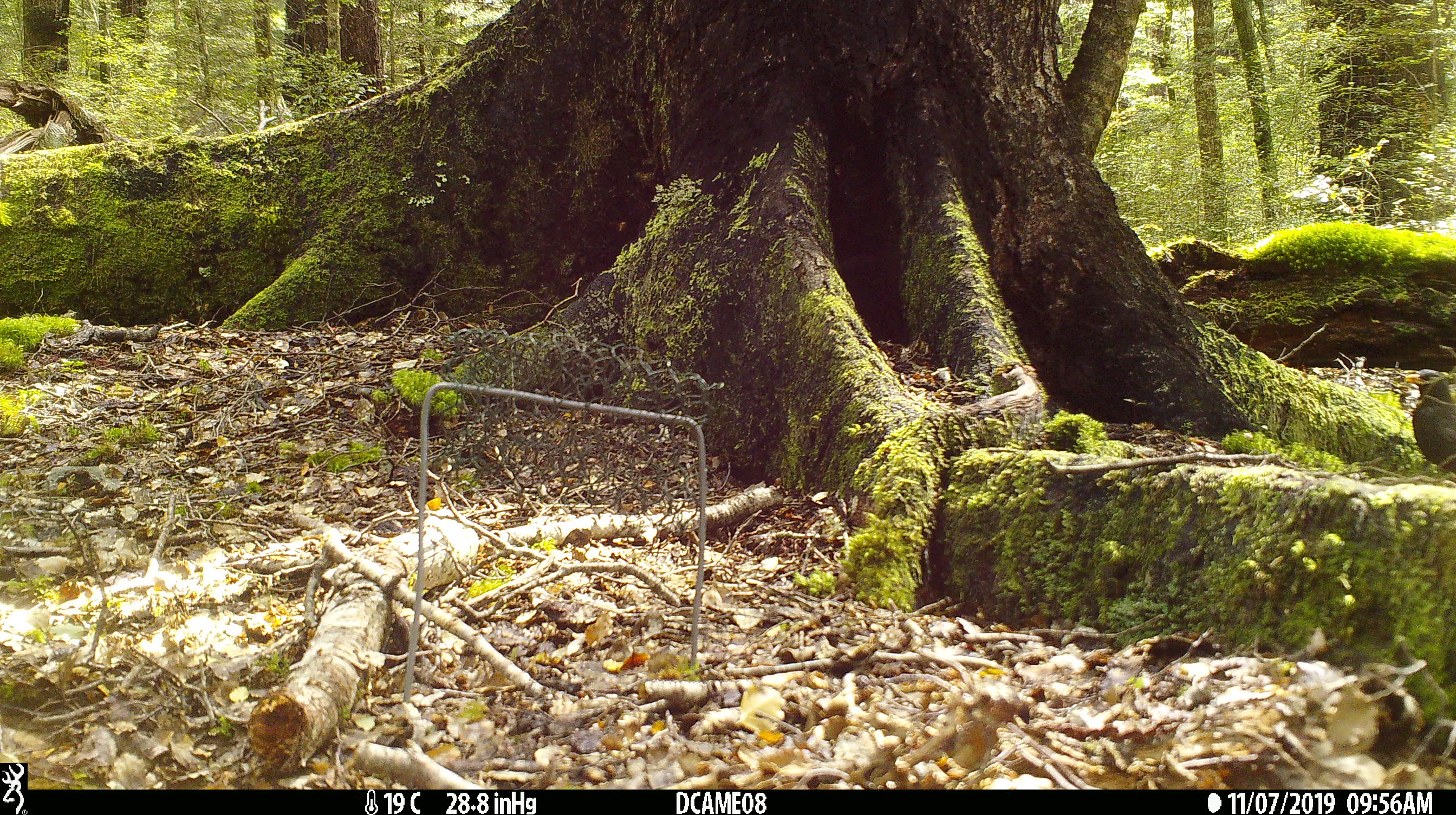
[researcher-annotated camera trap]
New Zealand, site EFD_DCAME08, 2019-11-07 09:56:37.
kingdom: Animalia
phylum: Chordata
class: Aves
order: Passeriformes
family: Turdidae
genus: Turdus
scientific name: Turdus merula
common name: eurasian blackbird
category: blackbird